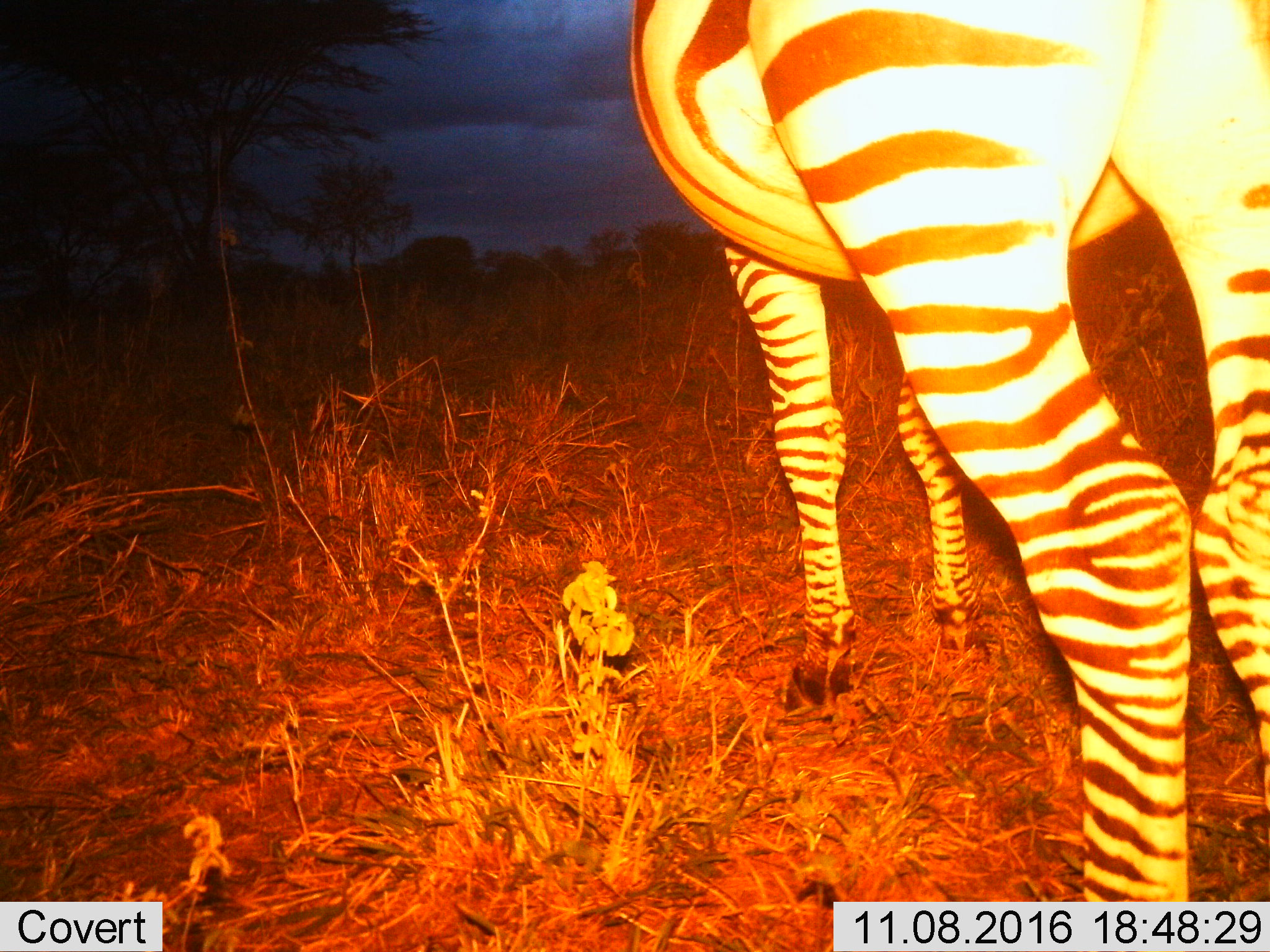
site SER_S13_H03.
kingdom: Animalia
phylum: Chordata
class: Mammalia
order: Perissodactyla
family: Equidae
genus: Equus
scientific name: Equus quagga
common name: plains zebra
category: zebraplains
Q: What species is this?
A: Zebraplains (plains zebra) (Equus quagga).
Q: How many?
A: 1.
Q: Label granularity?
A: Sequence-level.